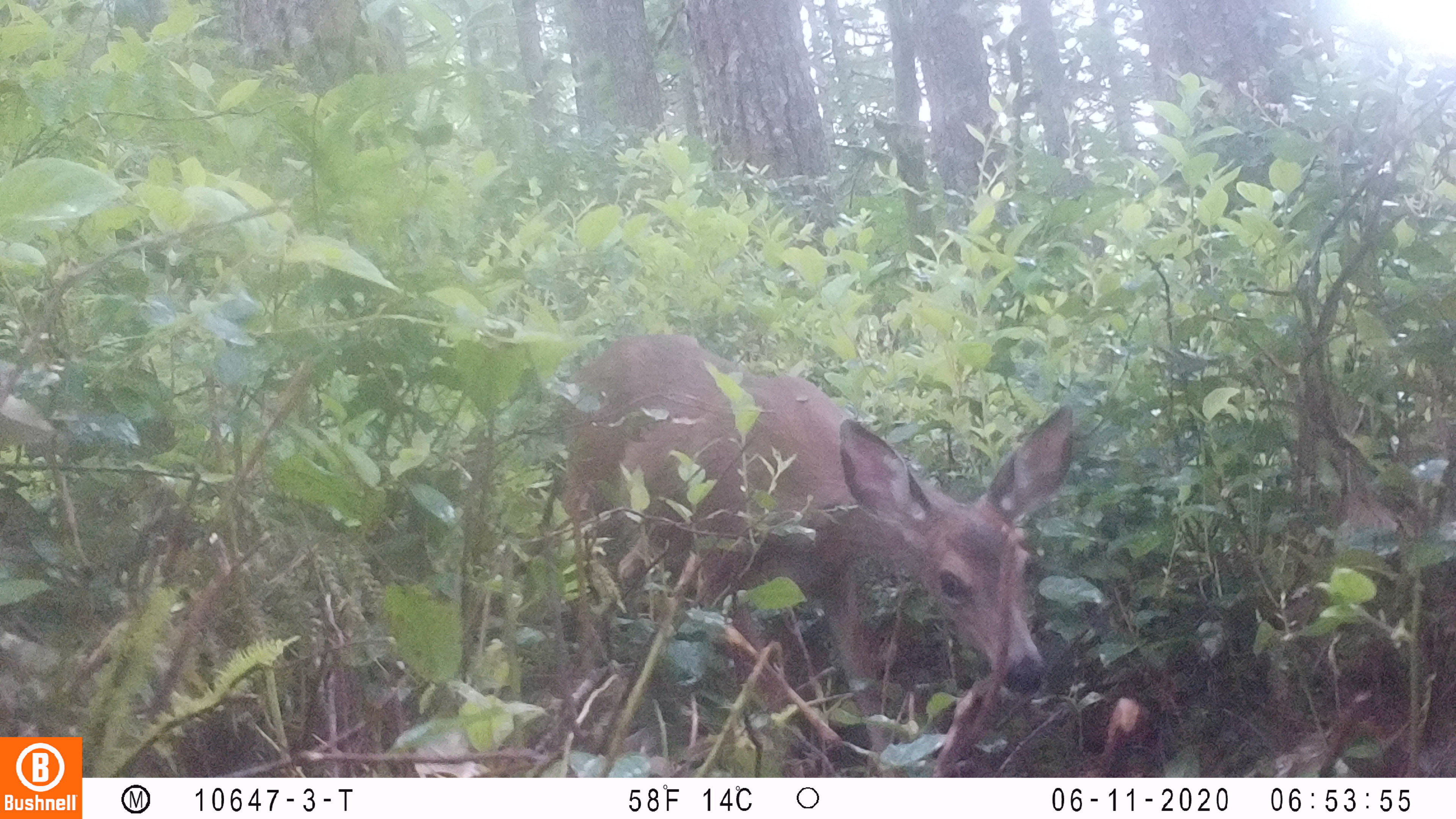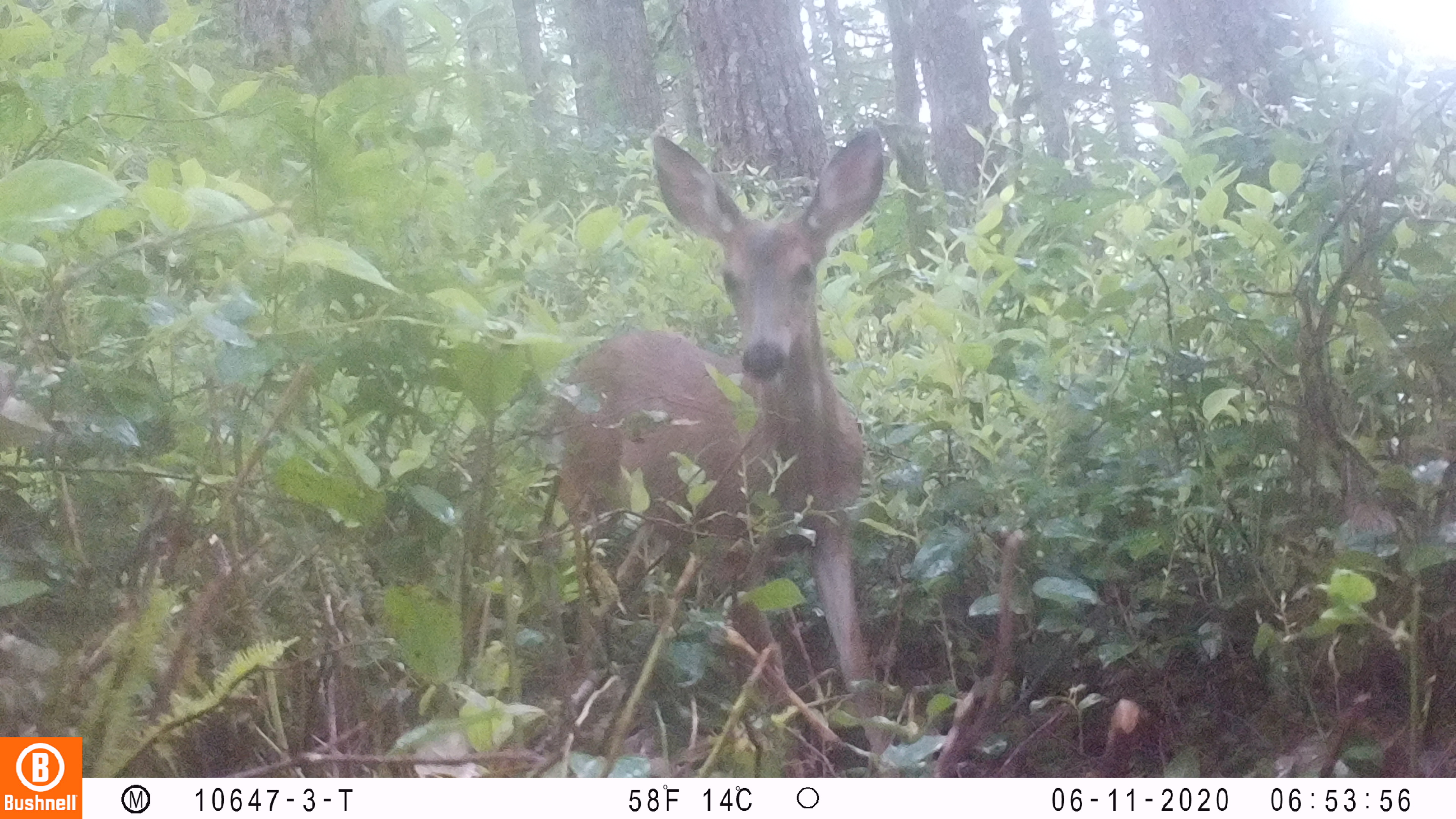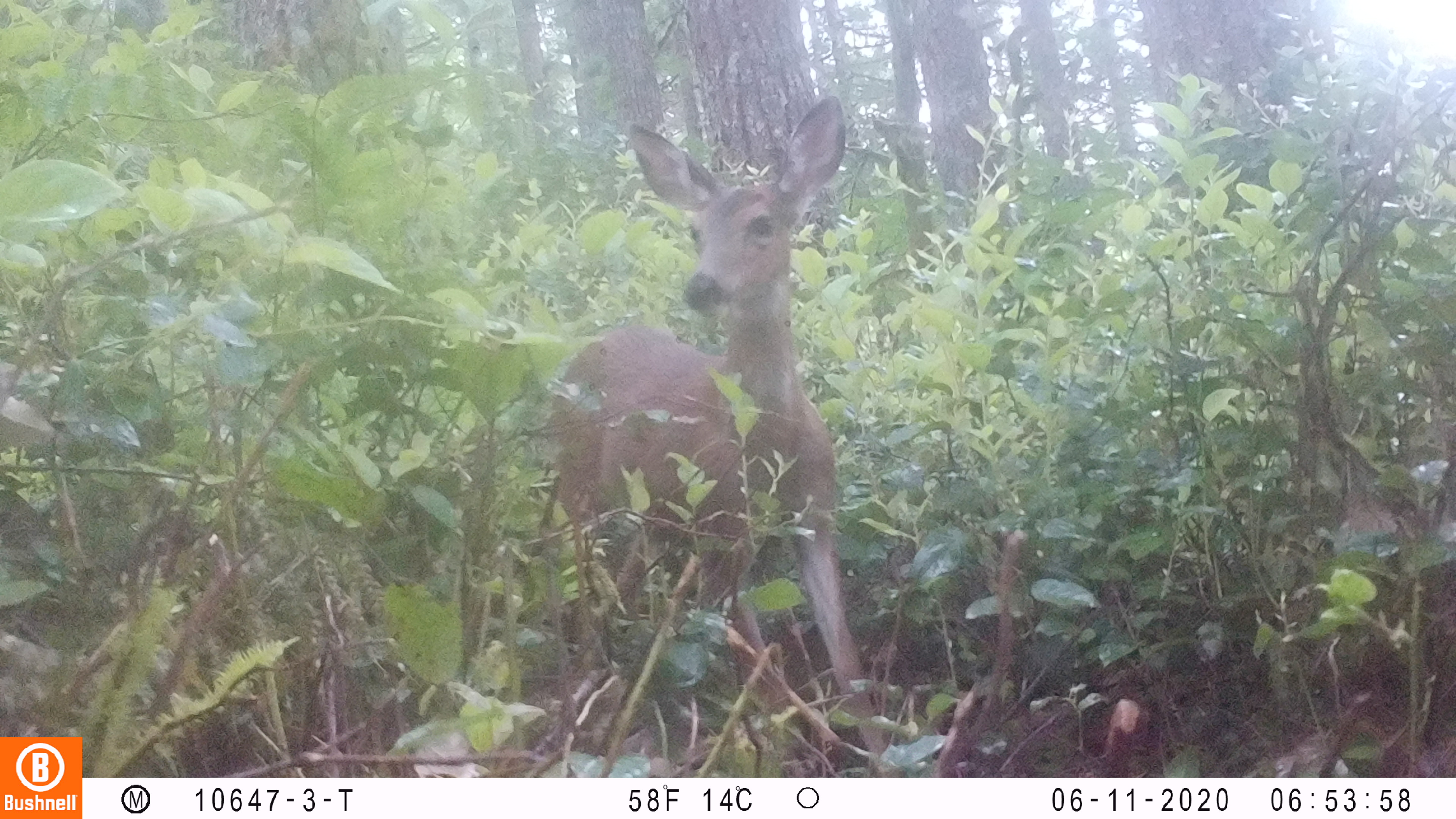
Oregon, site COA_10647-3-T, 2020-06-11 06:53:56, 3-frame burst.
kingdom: Animalia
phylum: Chordata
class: Mammalia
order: Artiodactyla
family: Cervidae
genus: Odocoileus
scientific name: Odocoileus hemionus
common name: black-tailed deer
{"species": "black-tailed deer (Odocoileus hemionus)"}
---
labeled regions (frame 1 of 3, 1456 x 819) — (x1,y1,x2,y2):
black-tailed deer: (552,325,1087,700)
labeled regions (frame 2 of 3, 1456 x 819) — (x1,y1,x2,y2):
black-tailed deer: (545,122,891,694)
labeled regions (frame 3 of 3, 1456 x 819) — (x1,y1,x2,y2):
black-tailed deer: (535,90,852,672)